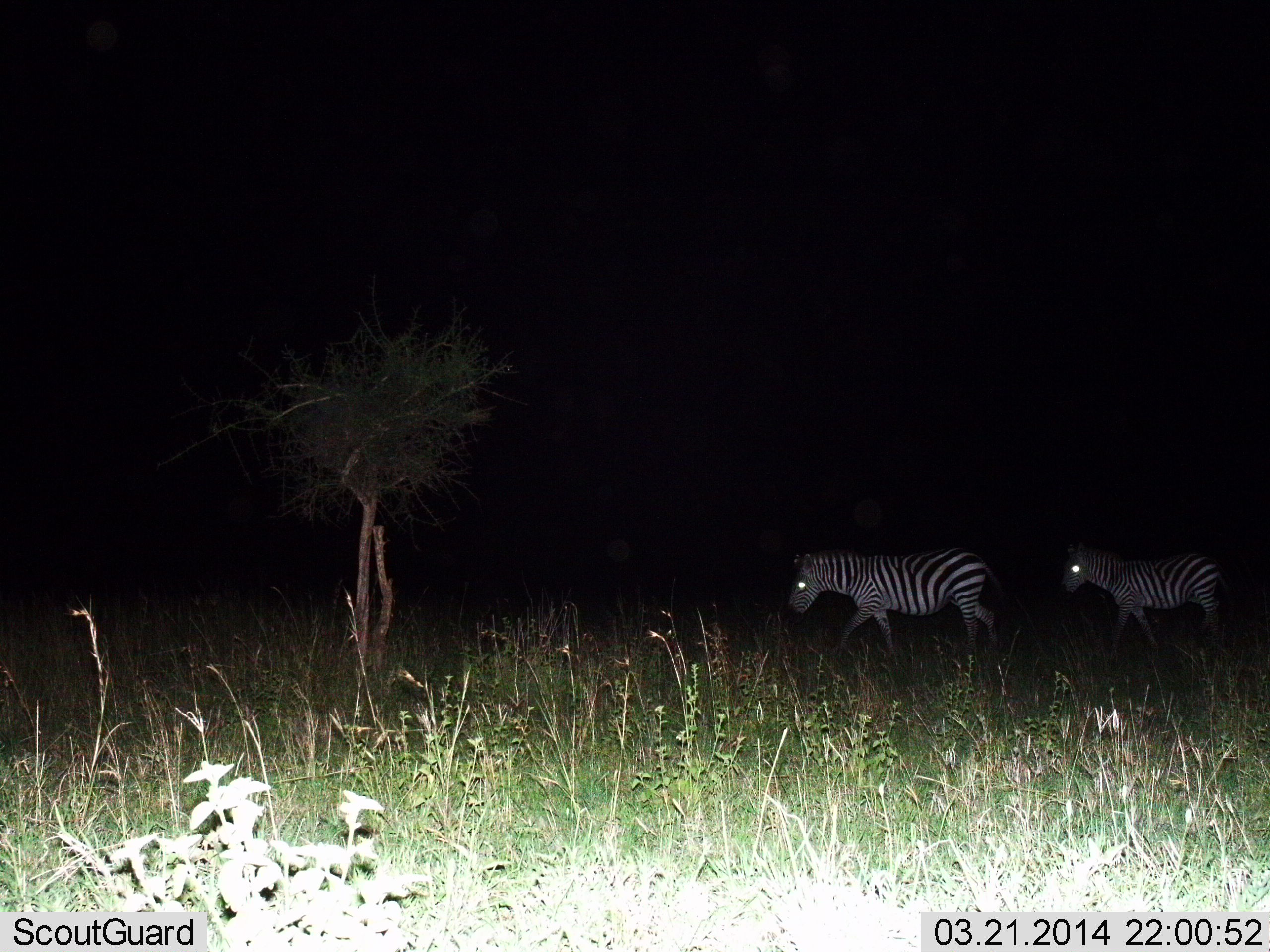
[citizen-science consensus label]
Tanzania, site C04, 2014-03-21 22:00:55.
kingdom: Animalia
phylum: Chordata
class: Mammalia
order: Perissodactyla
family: Equidae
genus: Equus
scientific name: Equus quagga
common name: plains zebra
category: zebra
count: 2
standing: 20%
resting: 0%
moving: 100%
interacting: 0%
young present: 0%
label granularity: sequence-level